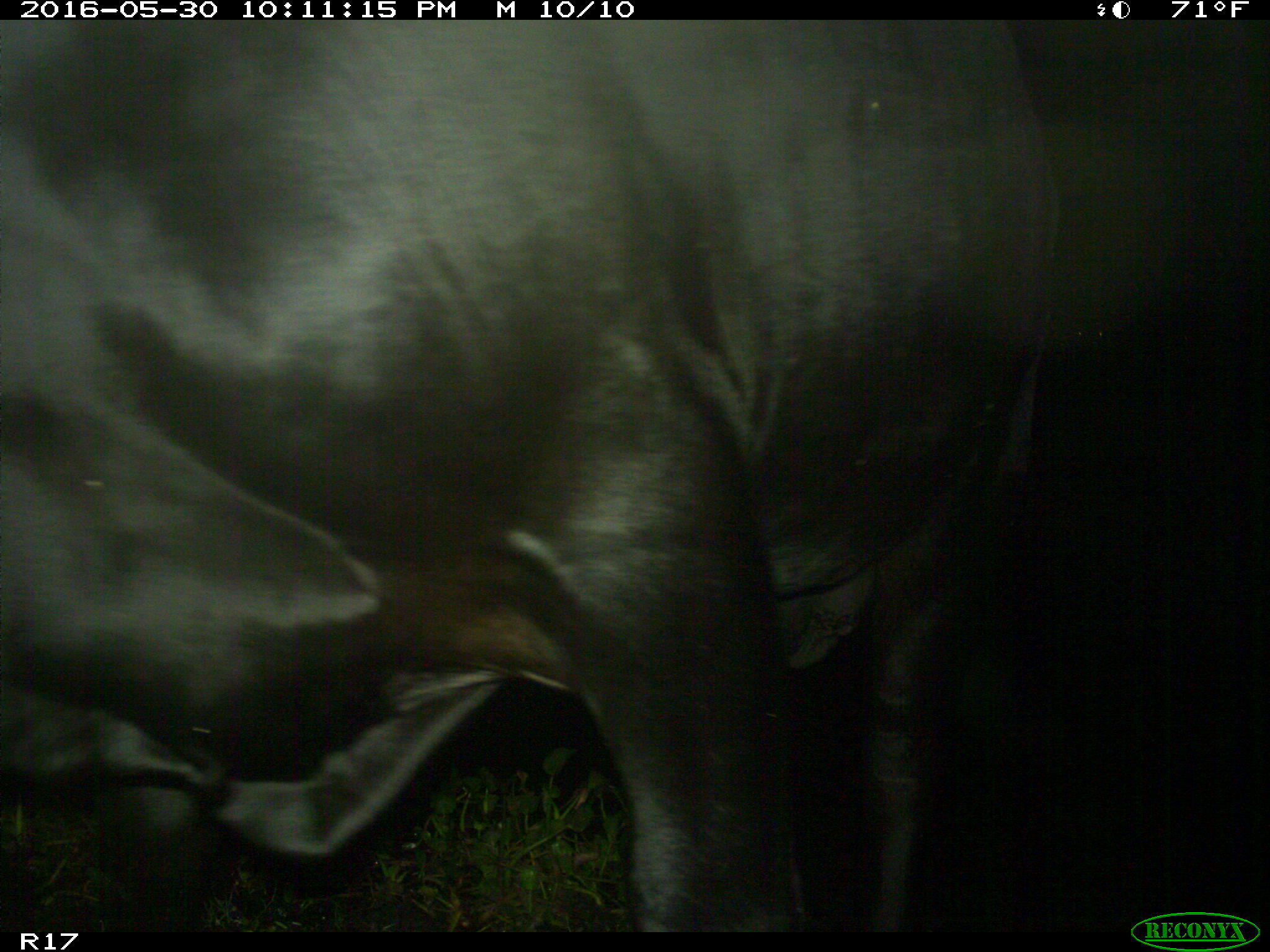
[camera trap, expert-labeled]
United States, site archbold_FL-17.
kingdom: Animalia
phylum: Chordata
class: Mammalia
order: Artiodactyla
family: Bovidae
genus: Bos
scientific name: Bos taurus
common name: domestic cow